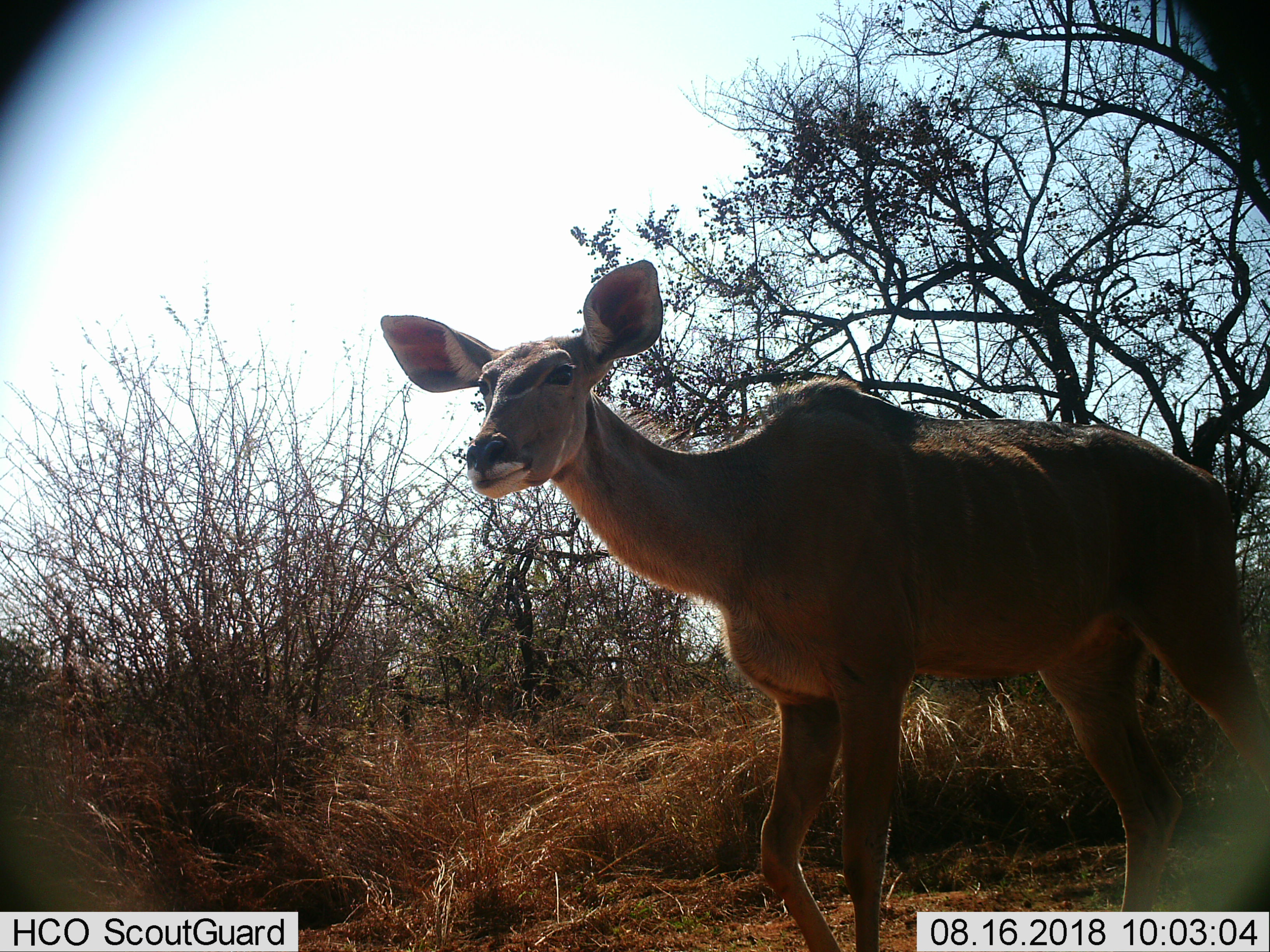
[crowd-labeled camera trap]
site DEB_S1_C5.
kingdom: Animalia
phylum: Chordata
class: Mammalia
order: Artiodactyla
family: Bovidae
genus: Tragelaphus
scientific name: Tragelaphus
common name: kudu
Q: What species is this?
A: Kudu (Tragelaphus).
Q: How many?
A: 1.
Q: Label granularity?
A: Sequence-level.